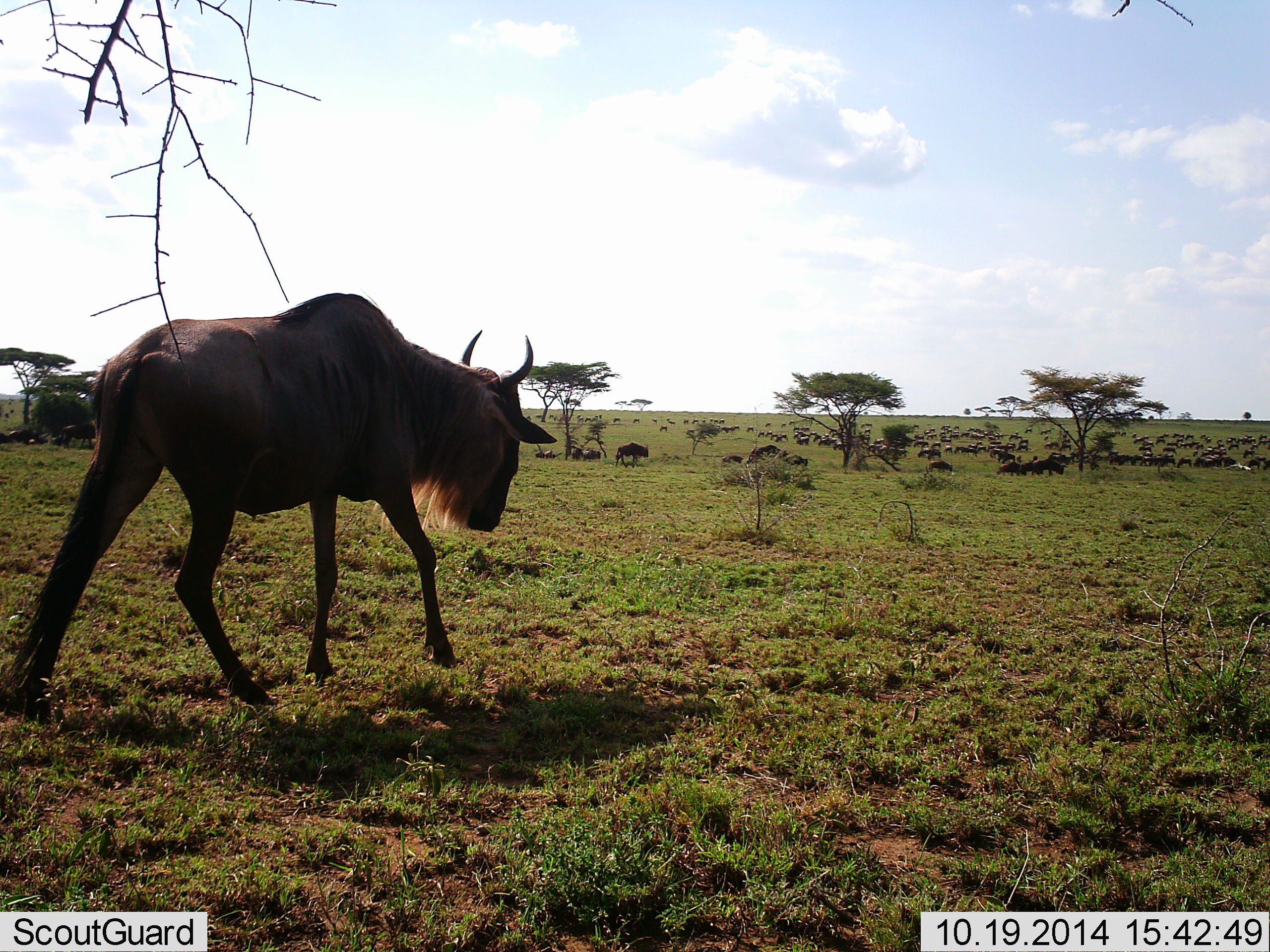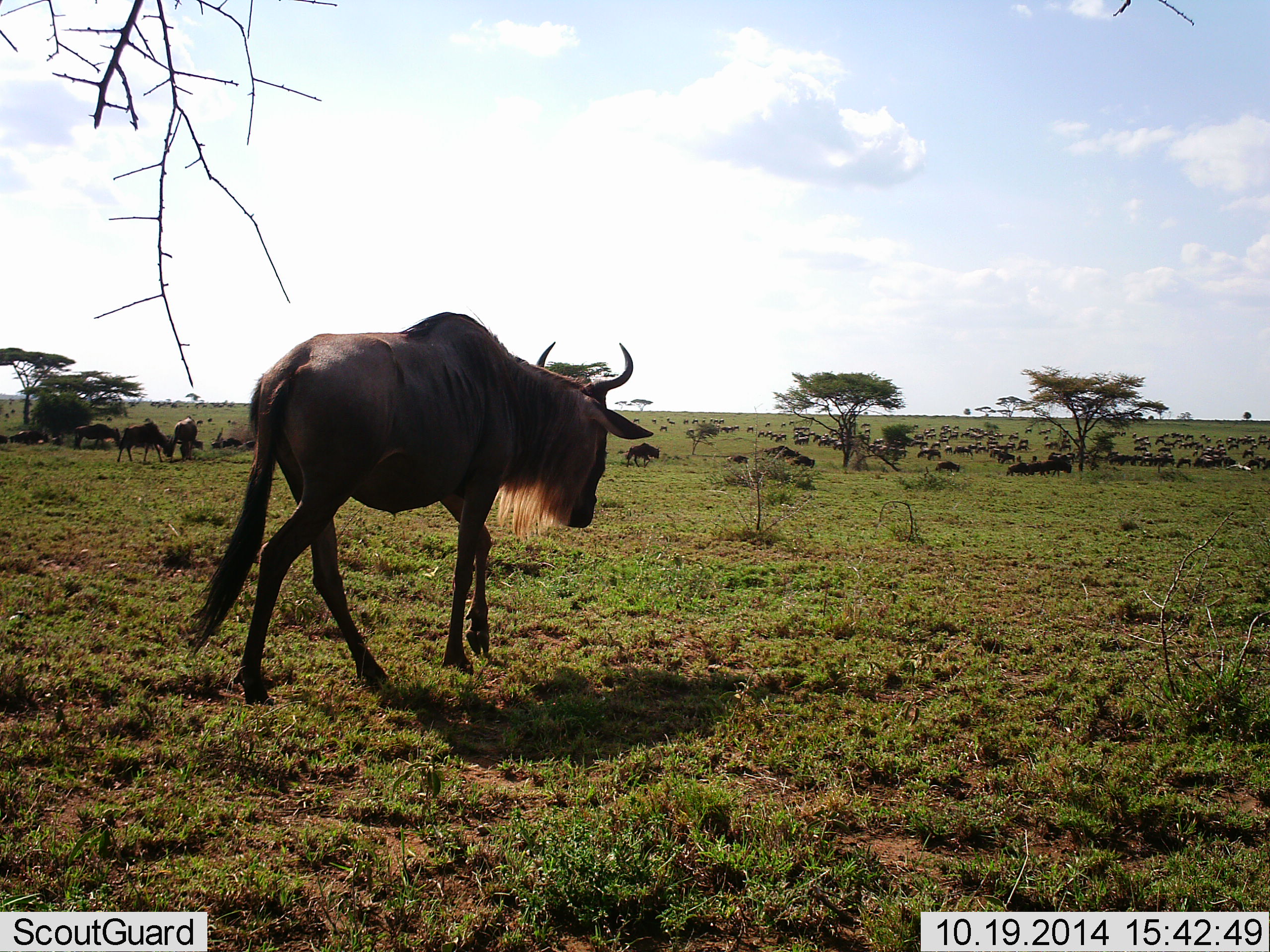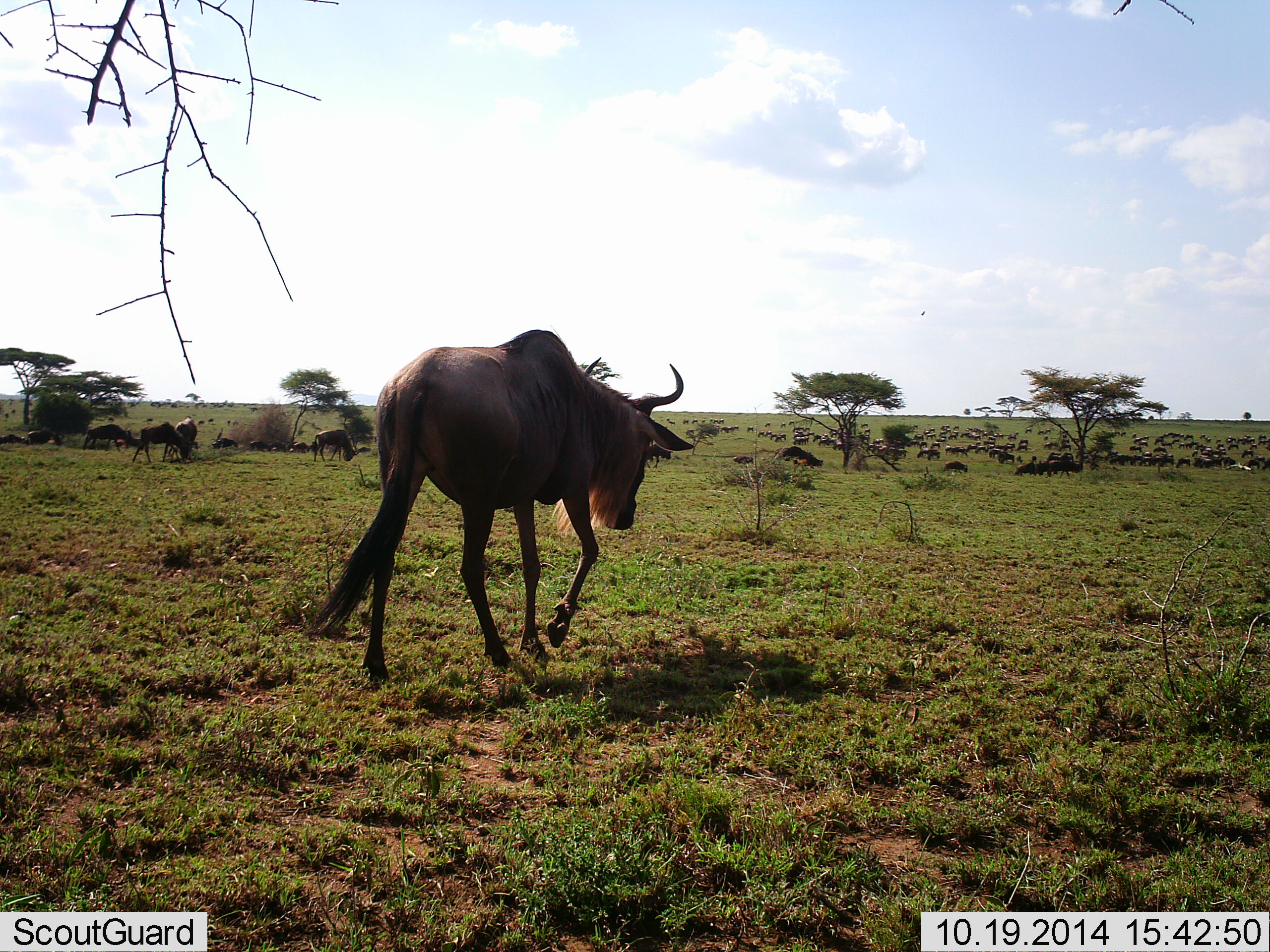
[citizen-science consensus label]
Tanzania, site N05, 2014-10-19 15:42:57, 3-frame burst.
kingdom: Animalia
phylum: Chordata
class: Mammalia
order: Artiodactyla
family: Bovidae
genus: Connochaetes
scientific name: Connochaetes taurinus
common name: blue wildebeest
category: wildebeest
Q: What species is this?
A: Wildebeest (blue wildebeest) (Connochaetes taurinus).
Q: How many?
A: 51+.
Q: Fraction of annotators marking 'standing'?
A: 36%.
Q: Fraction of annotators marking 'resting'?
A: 18%.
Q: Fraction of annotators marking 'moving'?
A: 100%.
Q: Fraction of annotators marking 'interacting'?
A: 0%.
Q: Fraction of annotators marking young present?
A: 0%.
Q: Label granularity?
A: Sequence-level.